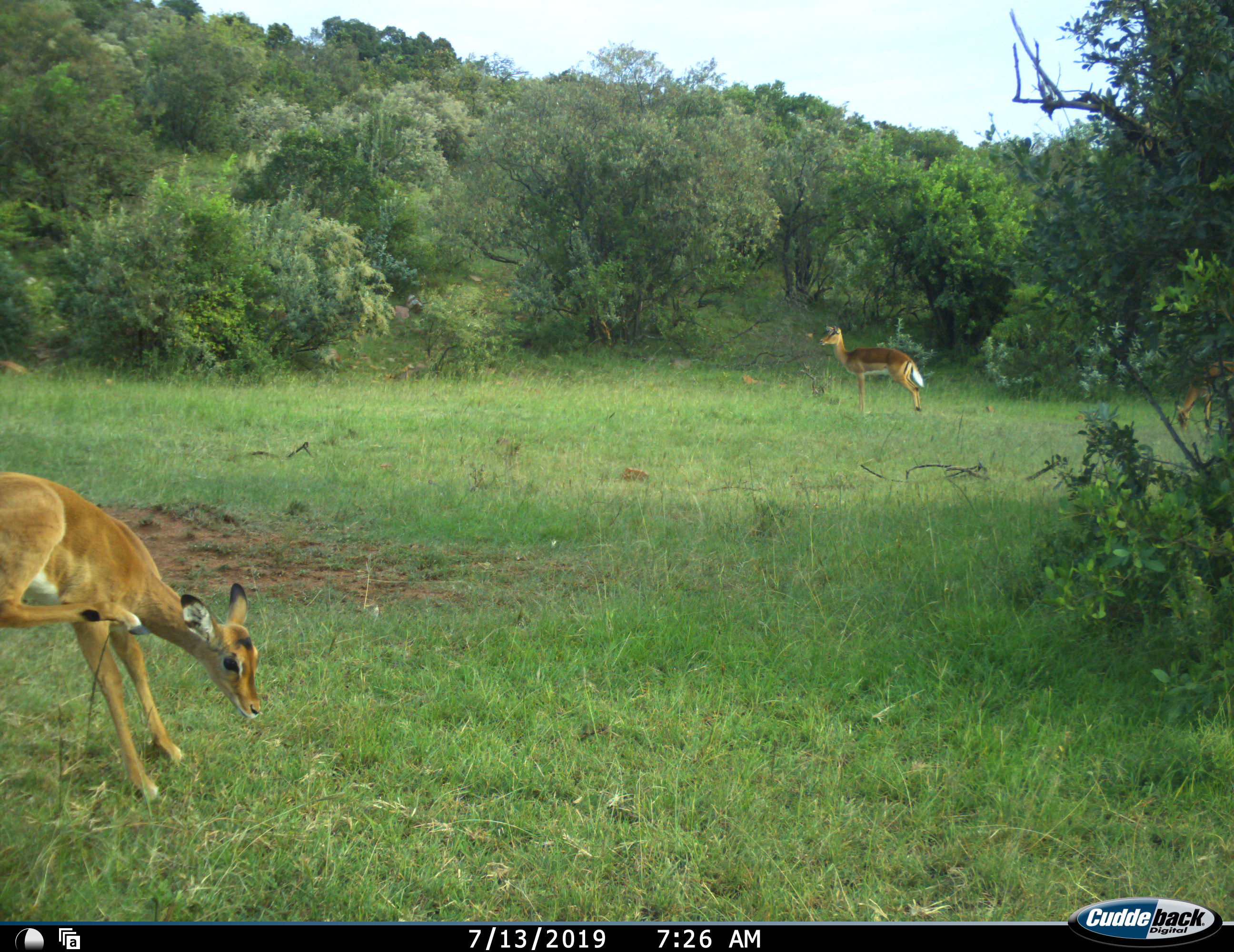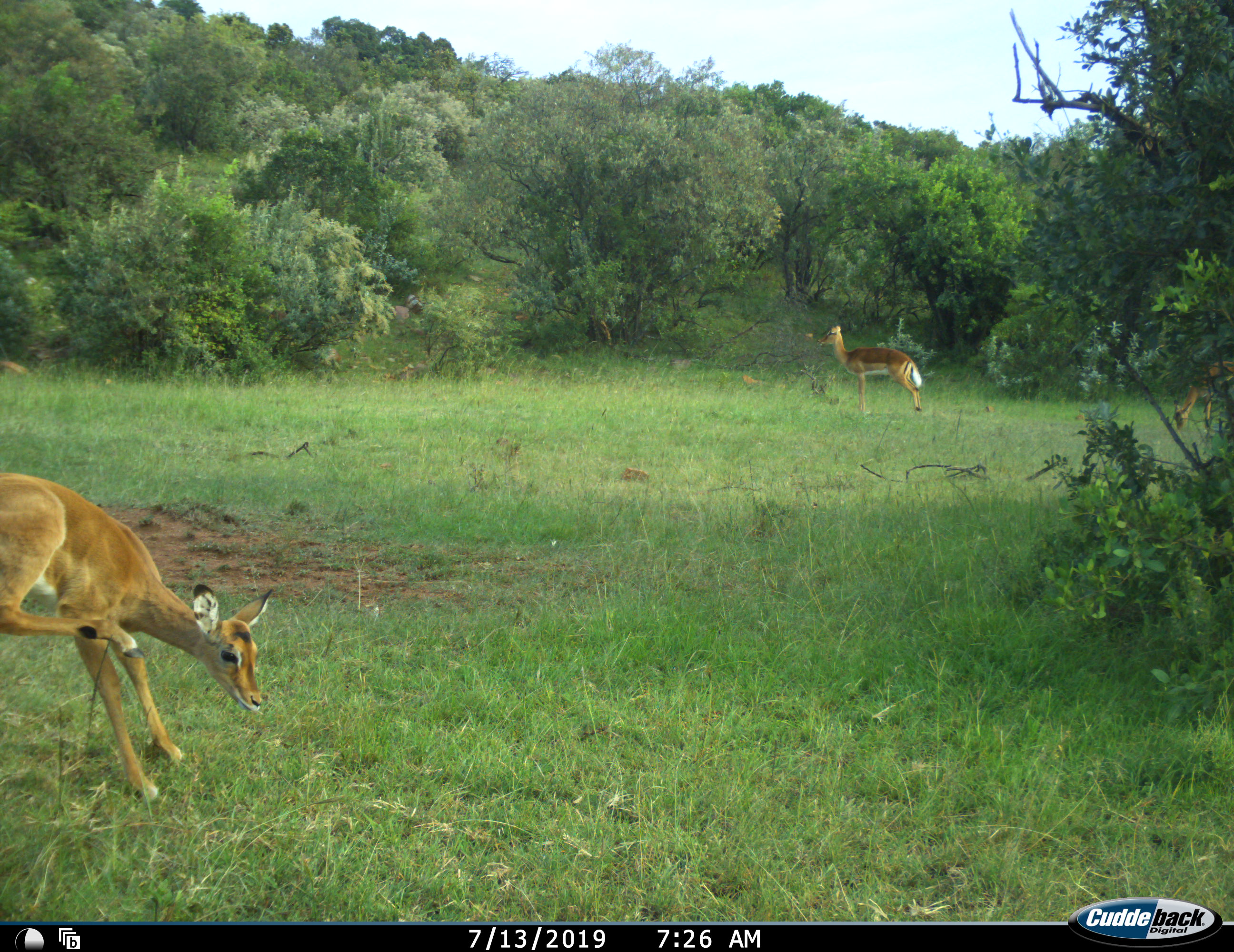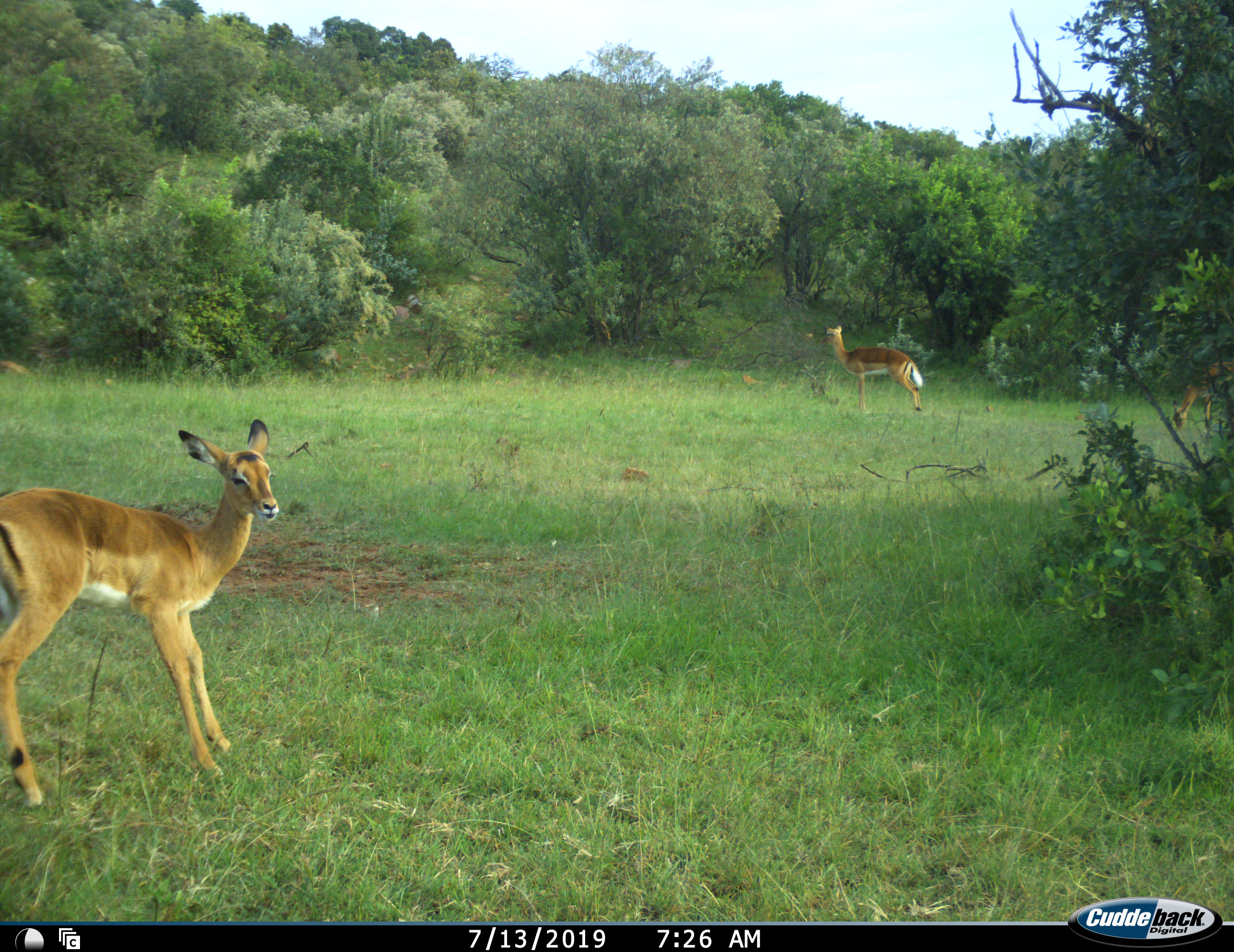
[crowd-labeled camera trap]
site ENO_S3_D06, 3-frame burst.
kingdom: Animalia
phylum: Chordata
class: Mammalia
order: Artiodactyla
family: Bovidae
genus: Aepyceros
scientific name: Aepyceros melampus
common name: impala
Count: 2.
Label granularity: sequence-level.